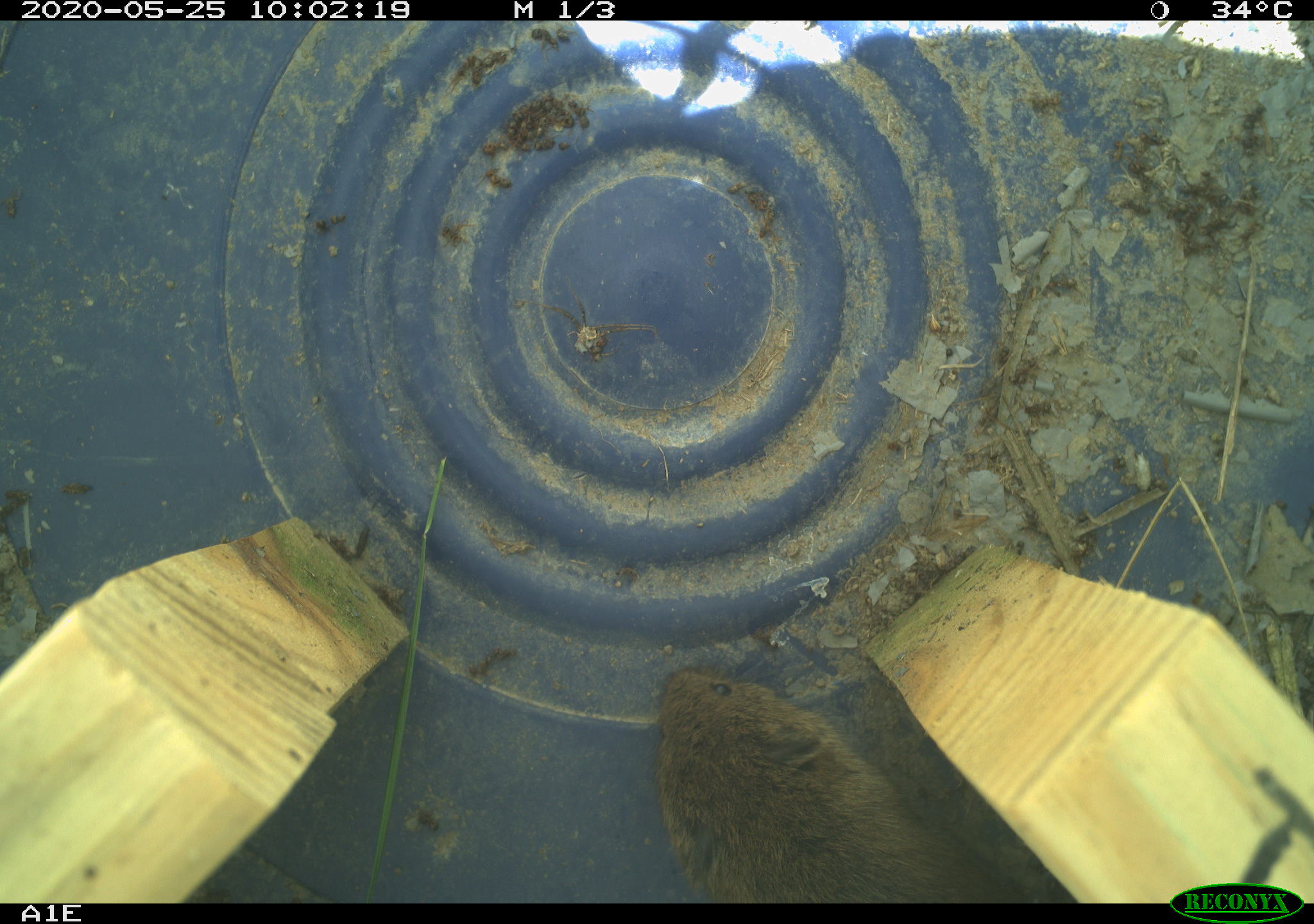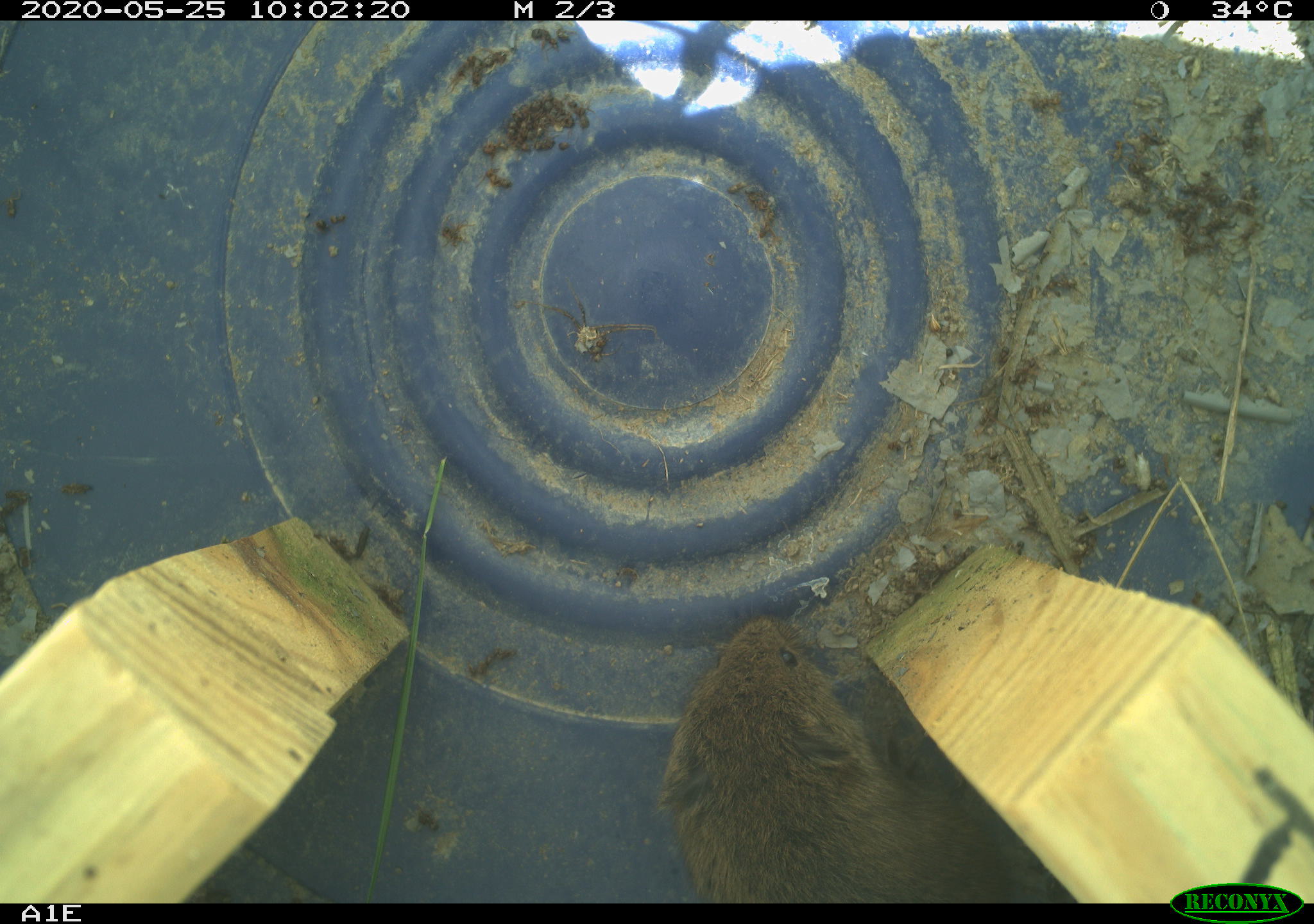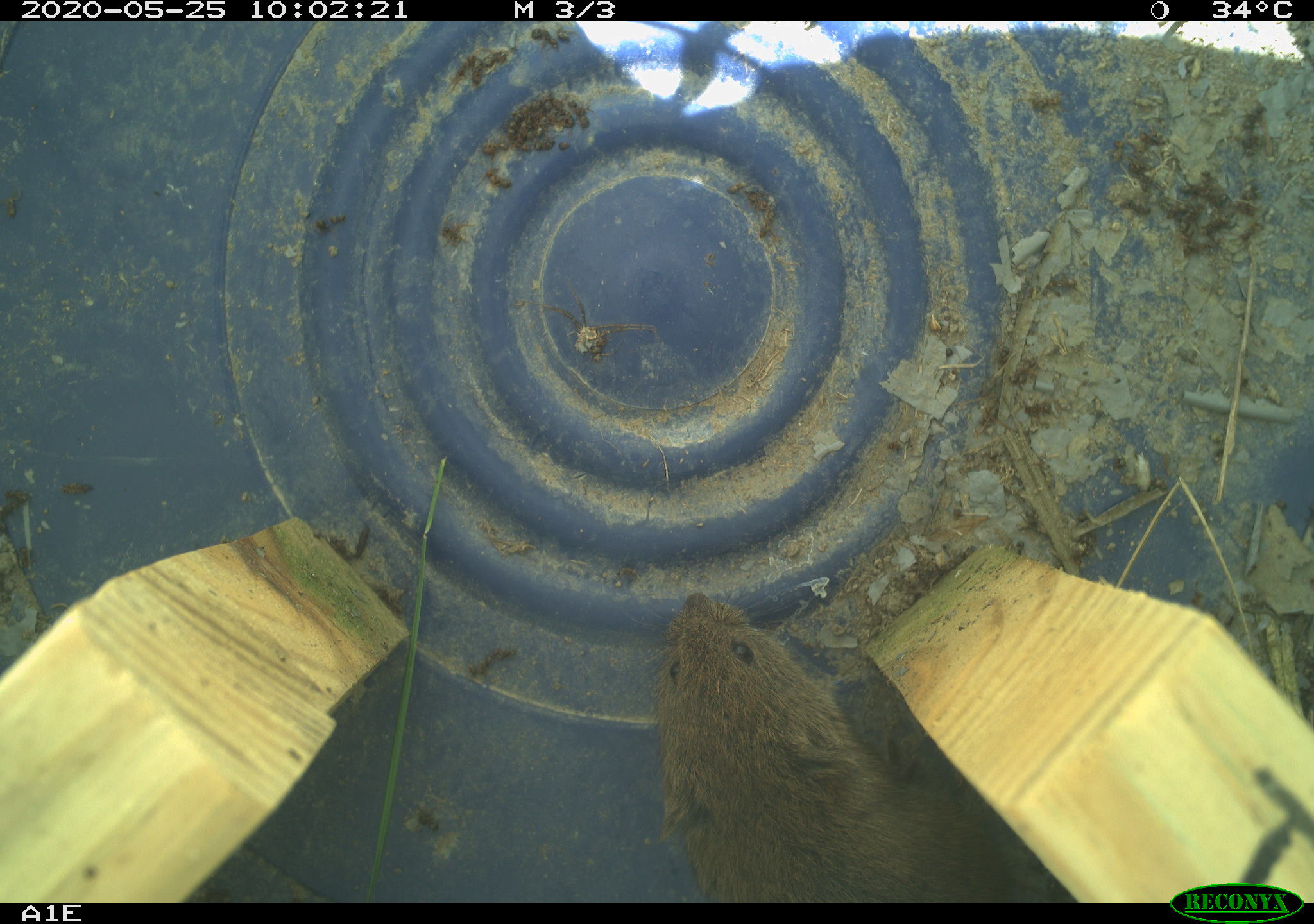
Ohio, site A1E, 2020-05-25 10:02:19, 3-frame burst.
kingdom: Animalia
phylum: Chordata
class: Mammalia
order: Rodentia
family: Cricetidae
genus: Microtus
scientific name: Microtus pennsylvanicus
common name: meadow vole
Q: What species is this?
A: Meadow vole (Microtus pennsylvanicus).